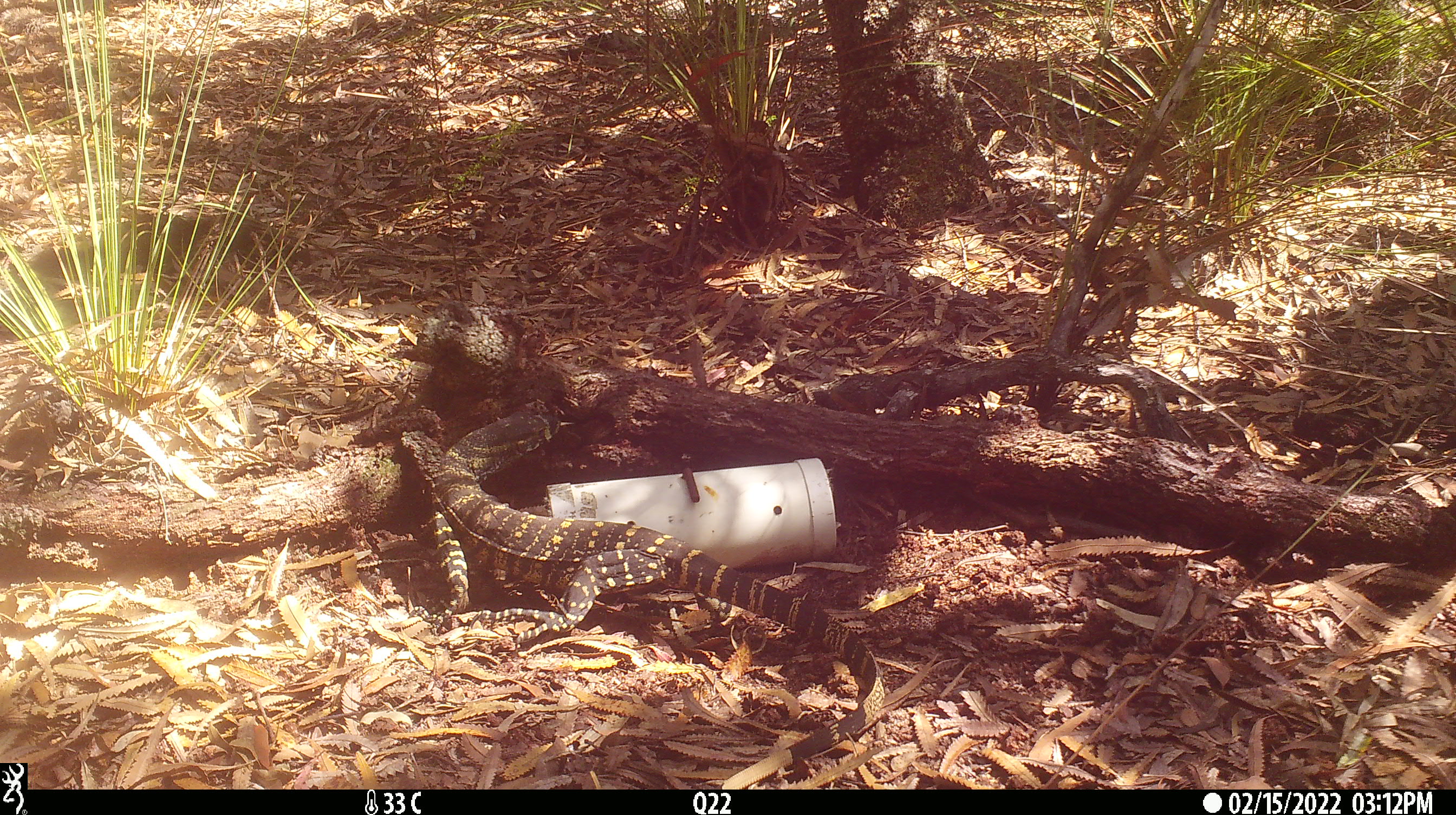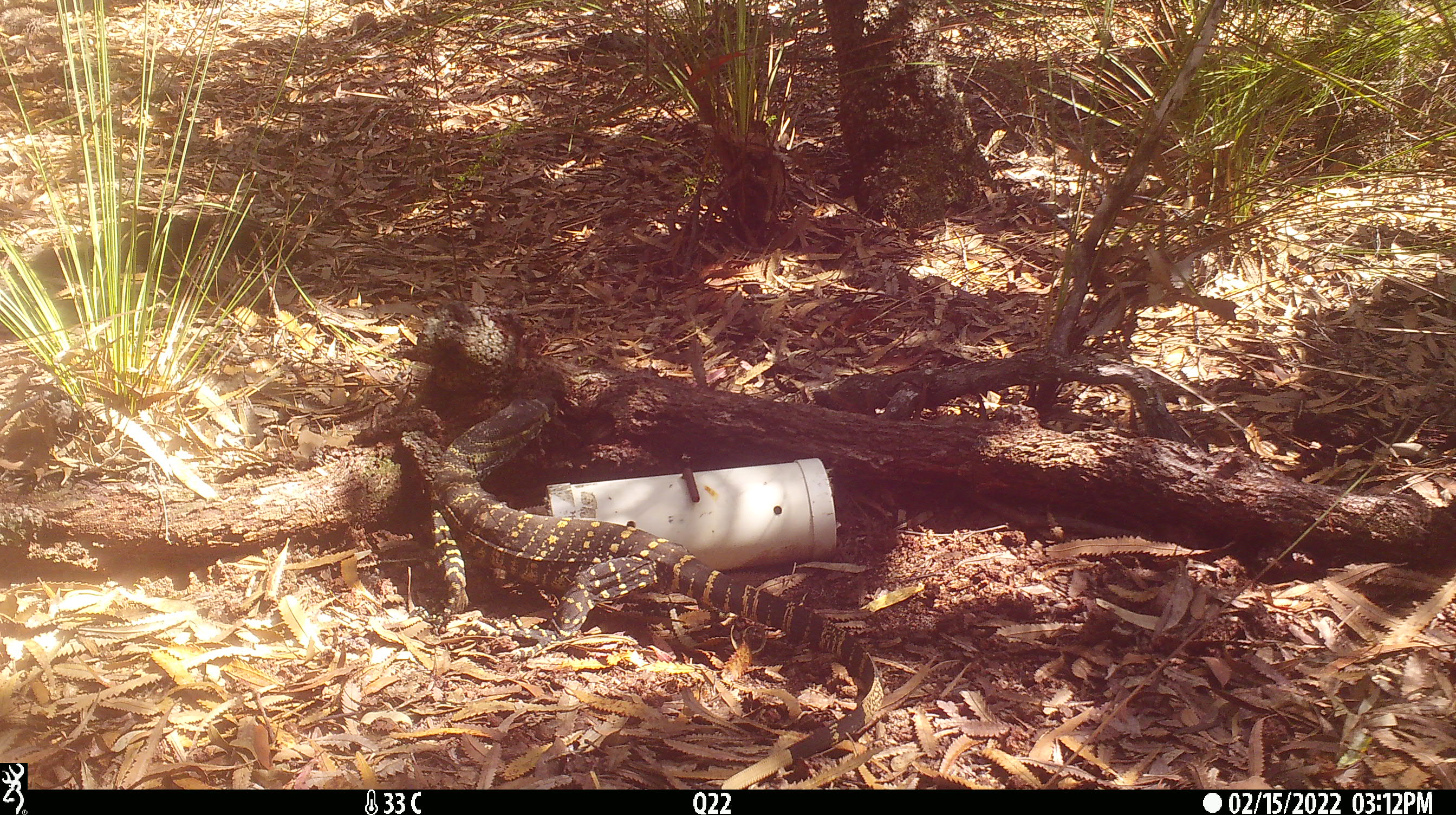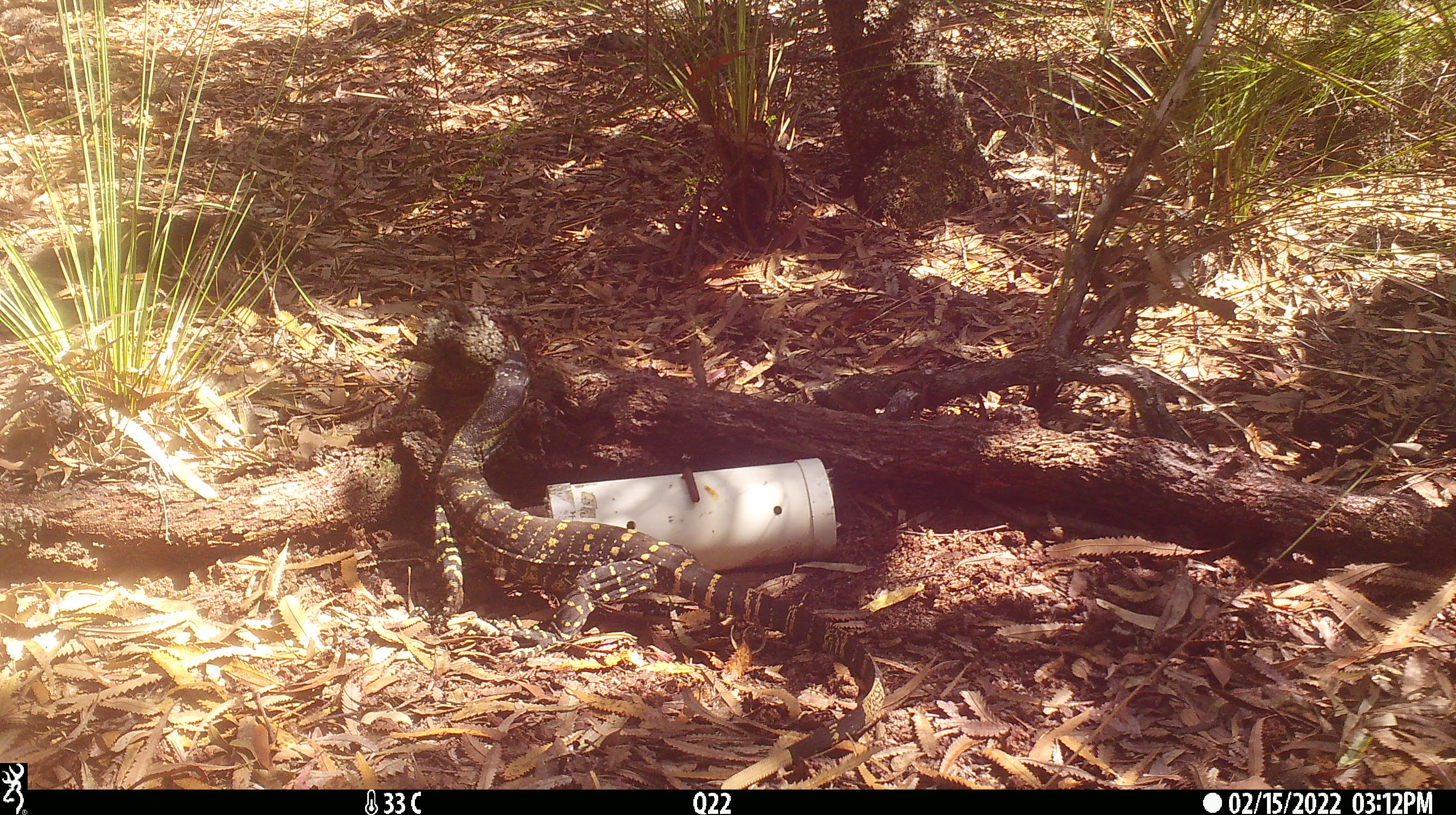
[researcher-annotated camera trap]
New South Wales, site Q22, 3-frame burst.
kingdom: Animalia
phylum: Chordata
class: Reptilia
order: Squamata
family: Varanidae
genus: Varanus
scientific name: Varanus varius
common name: lace monitor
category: goanna